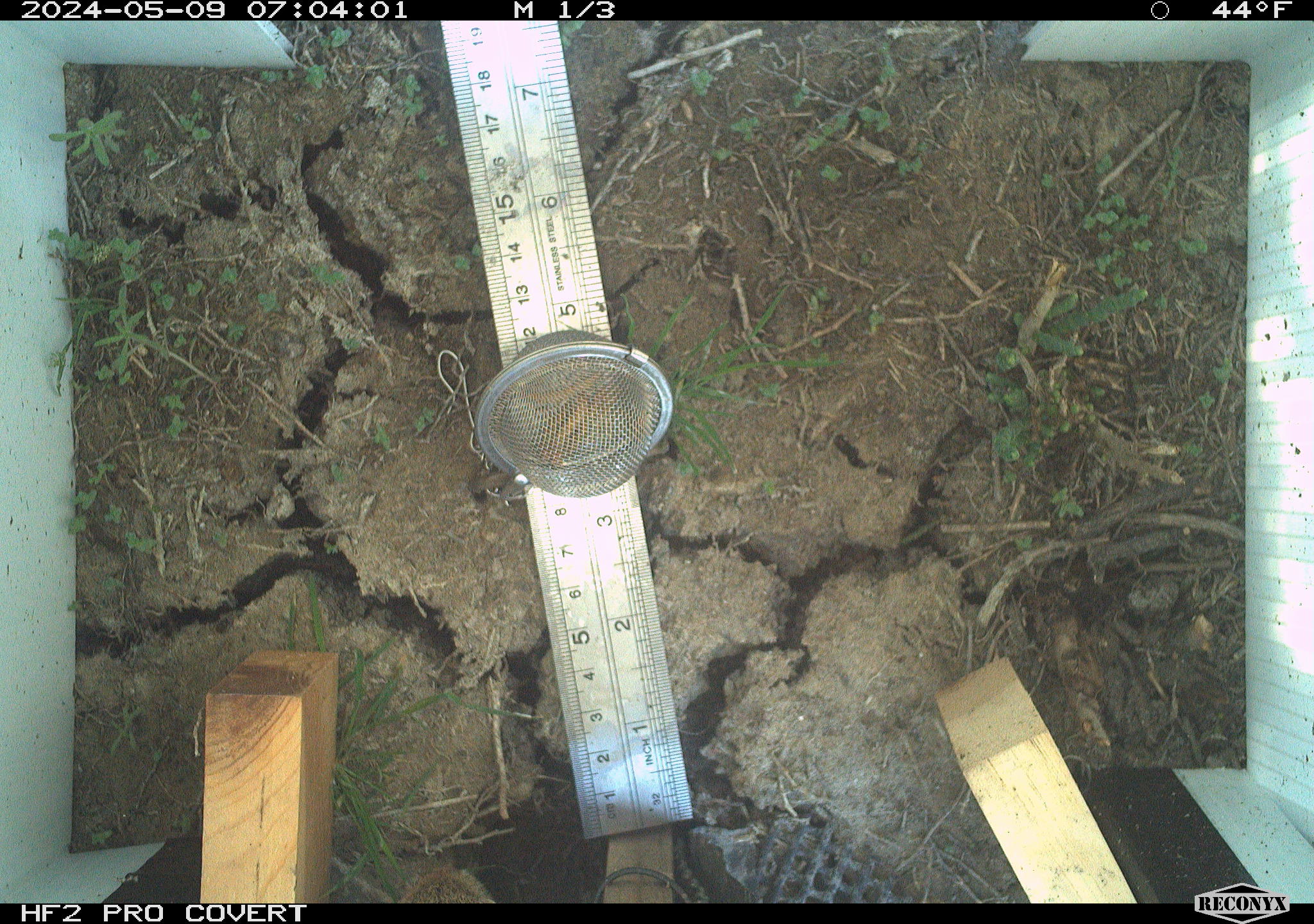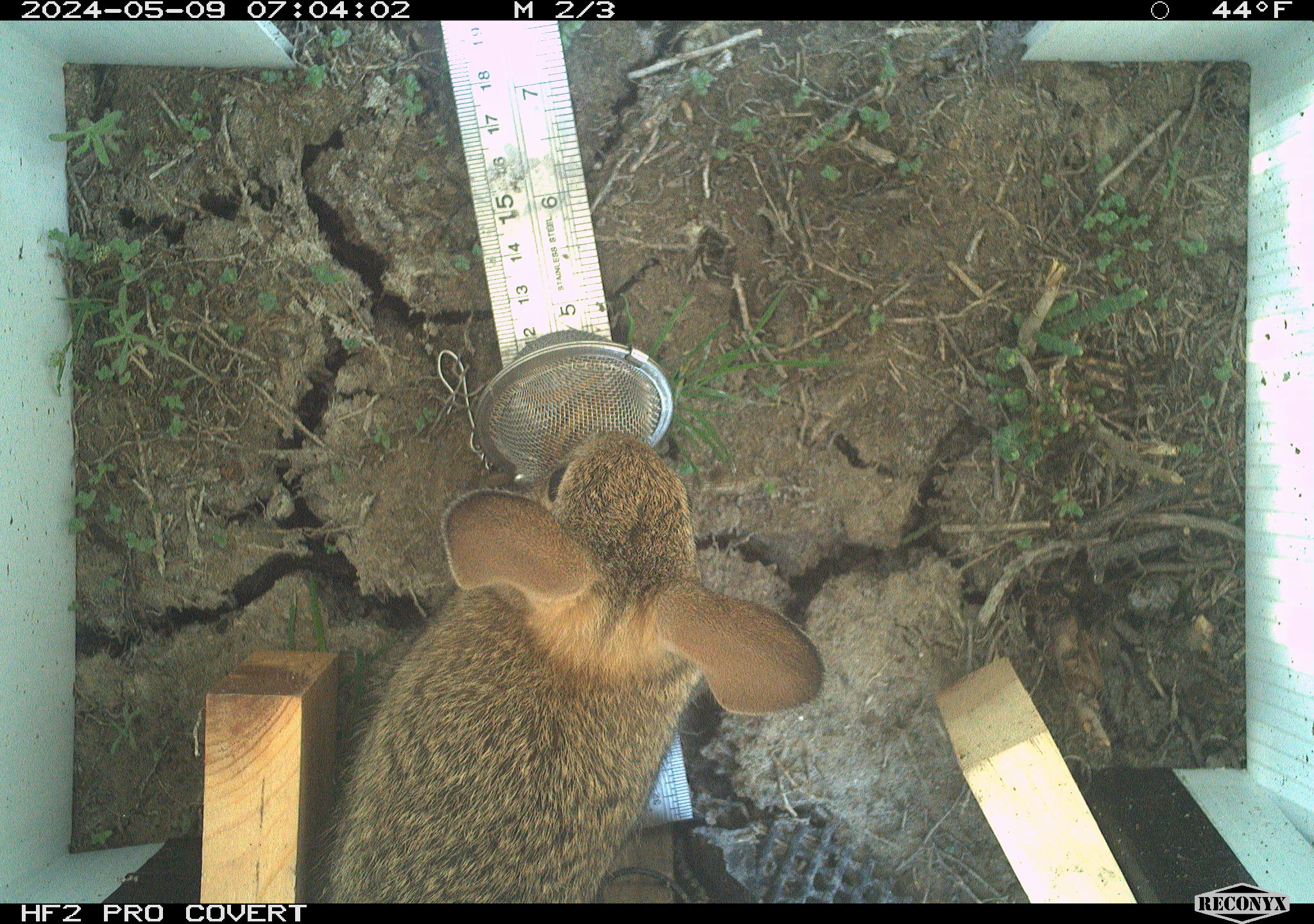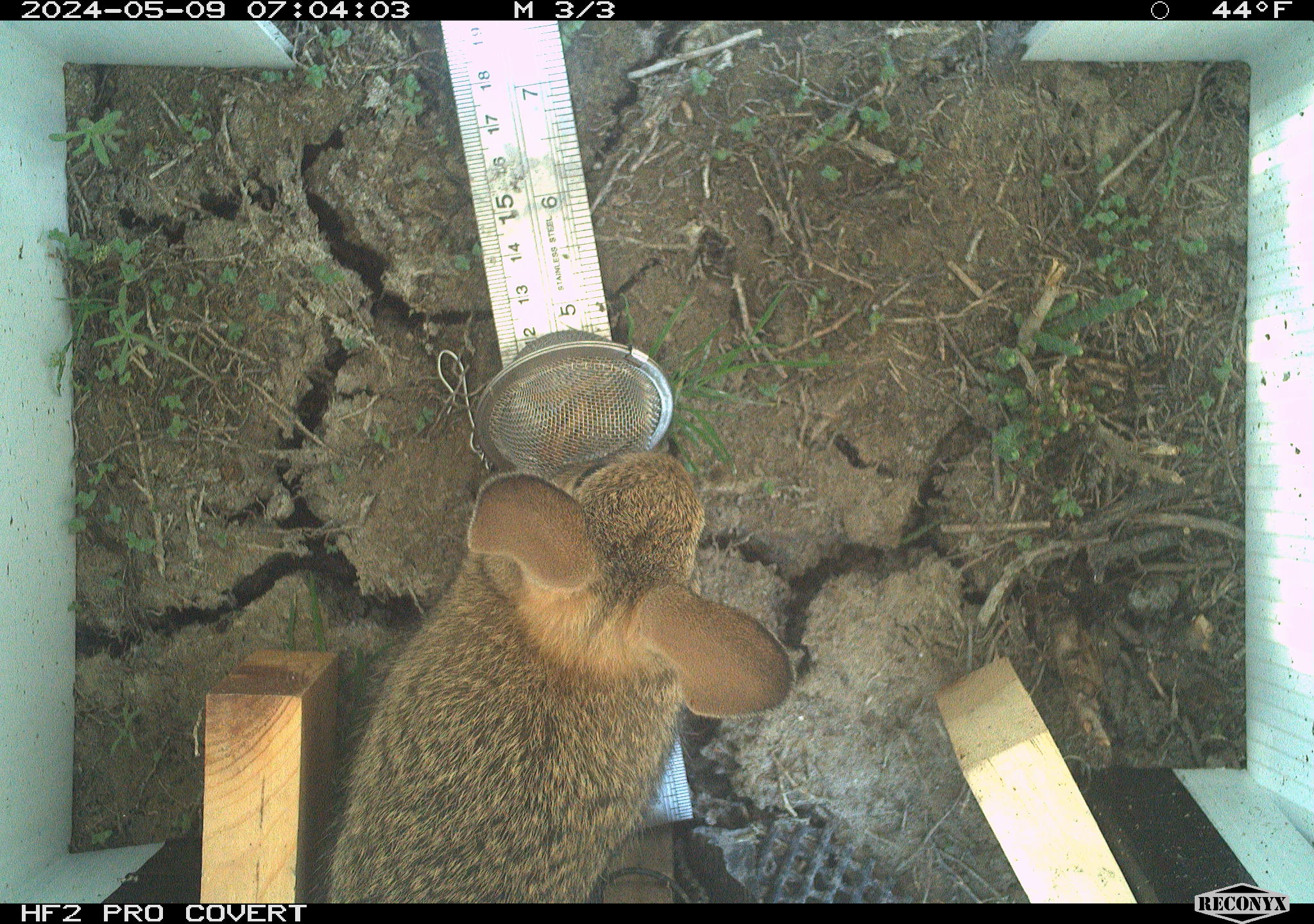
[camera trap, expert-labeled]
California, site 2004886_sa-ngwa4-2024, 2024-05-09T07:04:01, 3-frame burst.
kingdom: Animalia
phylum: Chordata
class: Mammalia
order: Lagomorpha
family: Leporidae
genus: Sylvilagus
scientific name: Sylvilagus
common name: cottontail rabbits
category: sylvilagus species